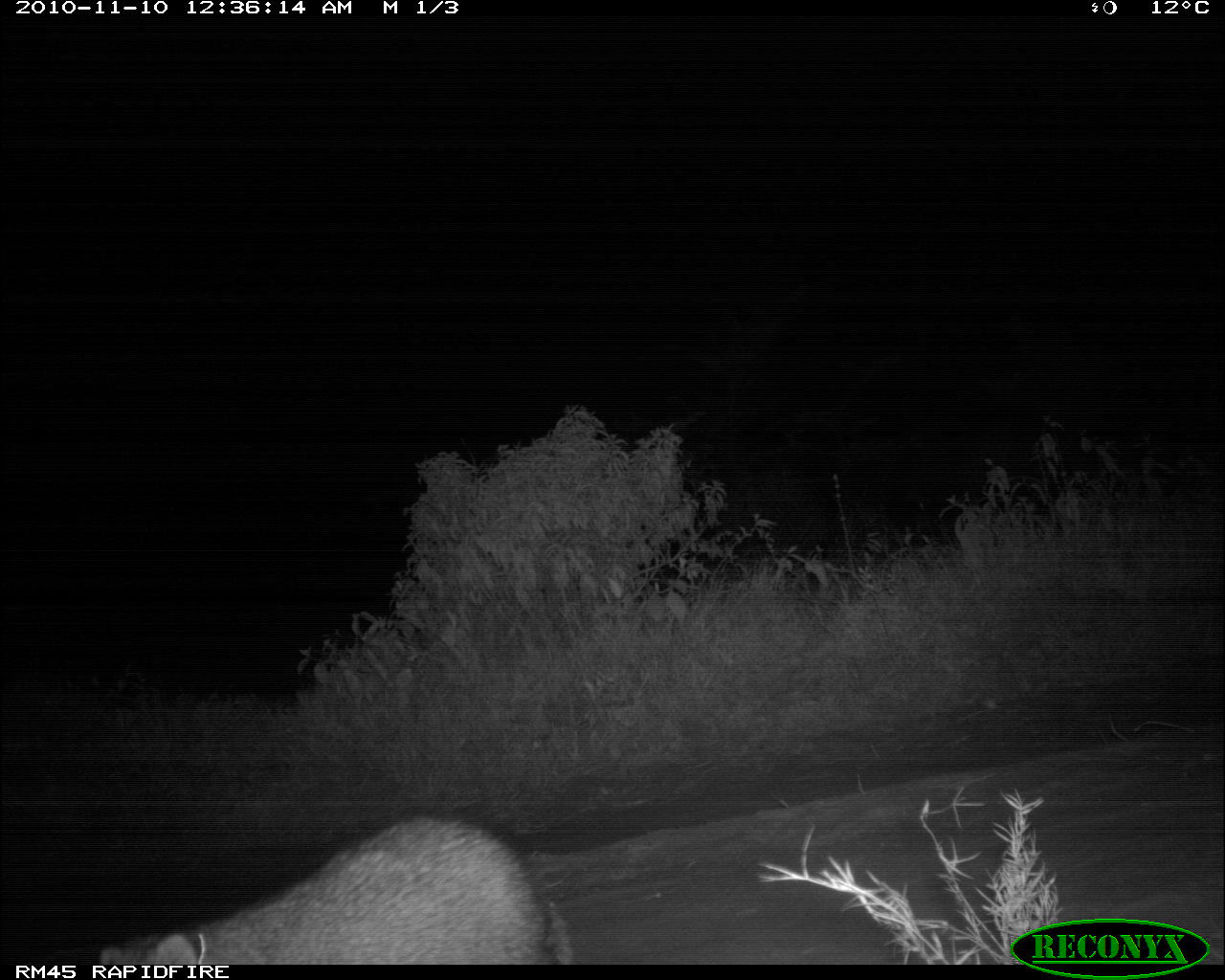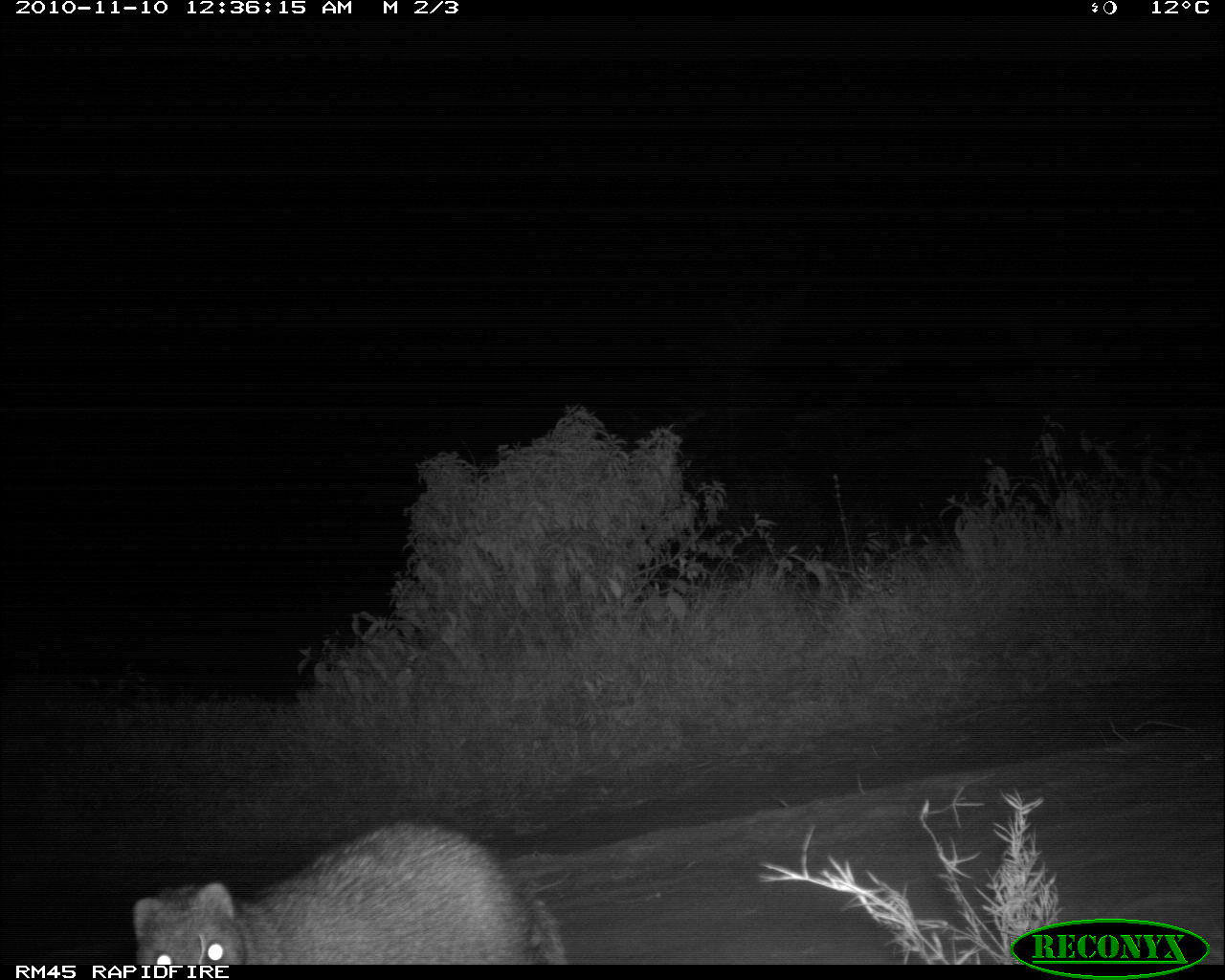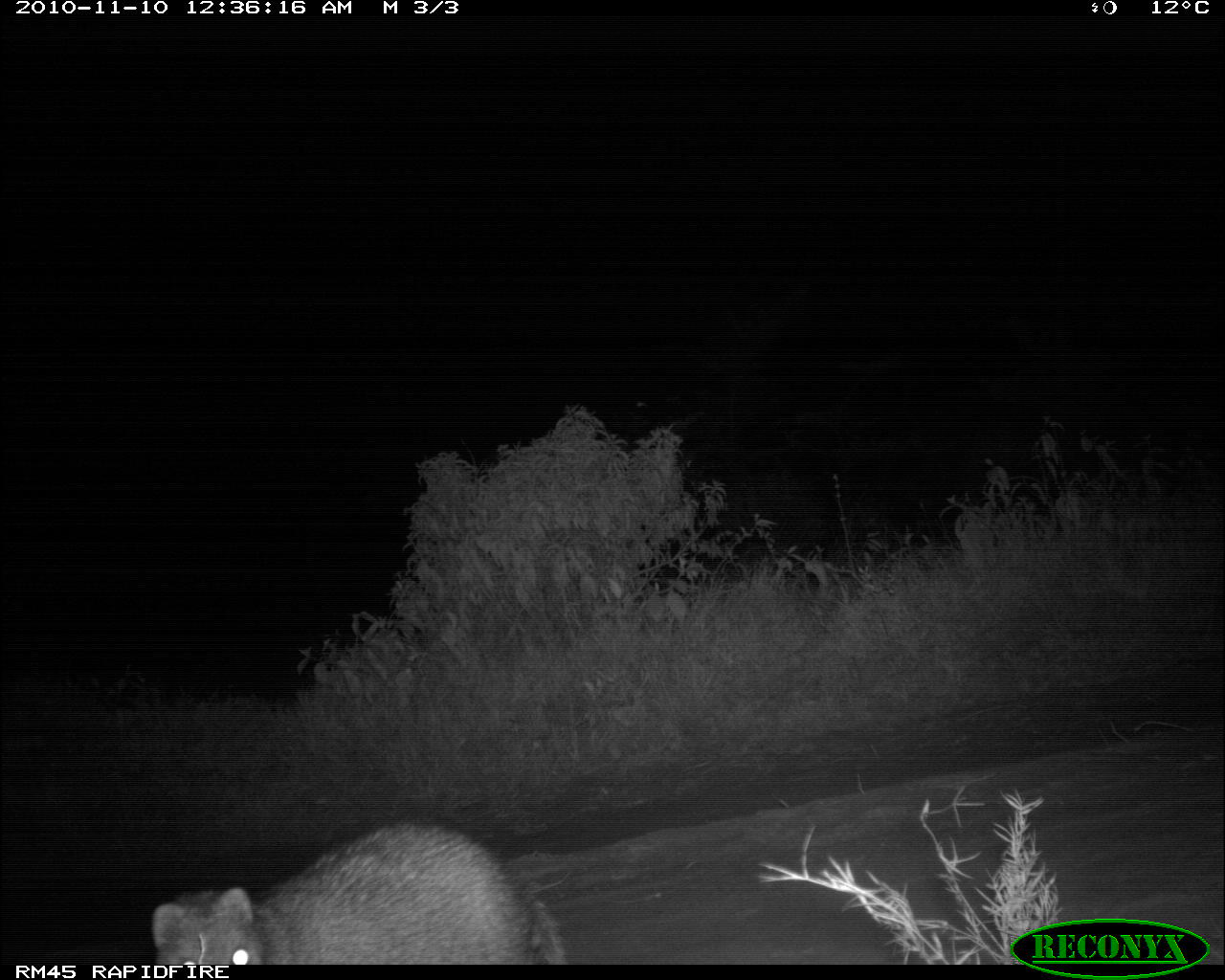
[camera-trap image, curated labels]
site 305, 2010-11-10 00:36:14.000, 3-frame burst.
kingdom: Animalia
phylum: Chordata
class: Mammalia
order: Carnivora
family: Herpestidae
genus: Ichneumia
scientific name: Ichneumia albicauda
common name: white-tailed mongoose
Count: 1.